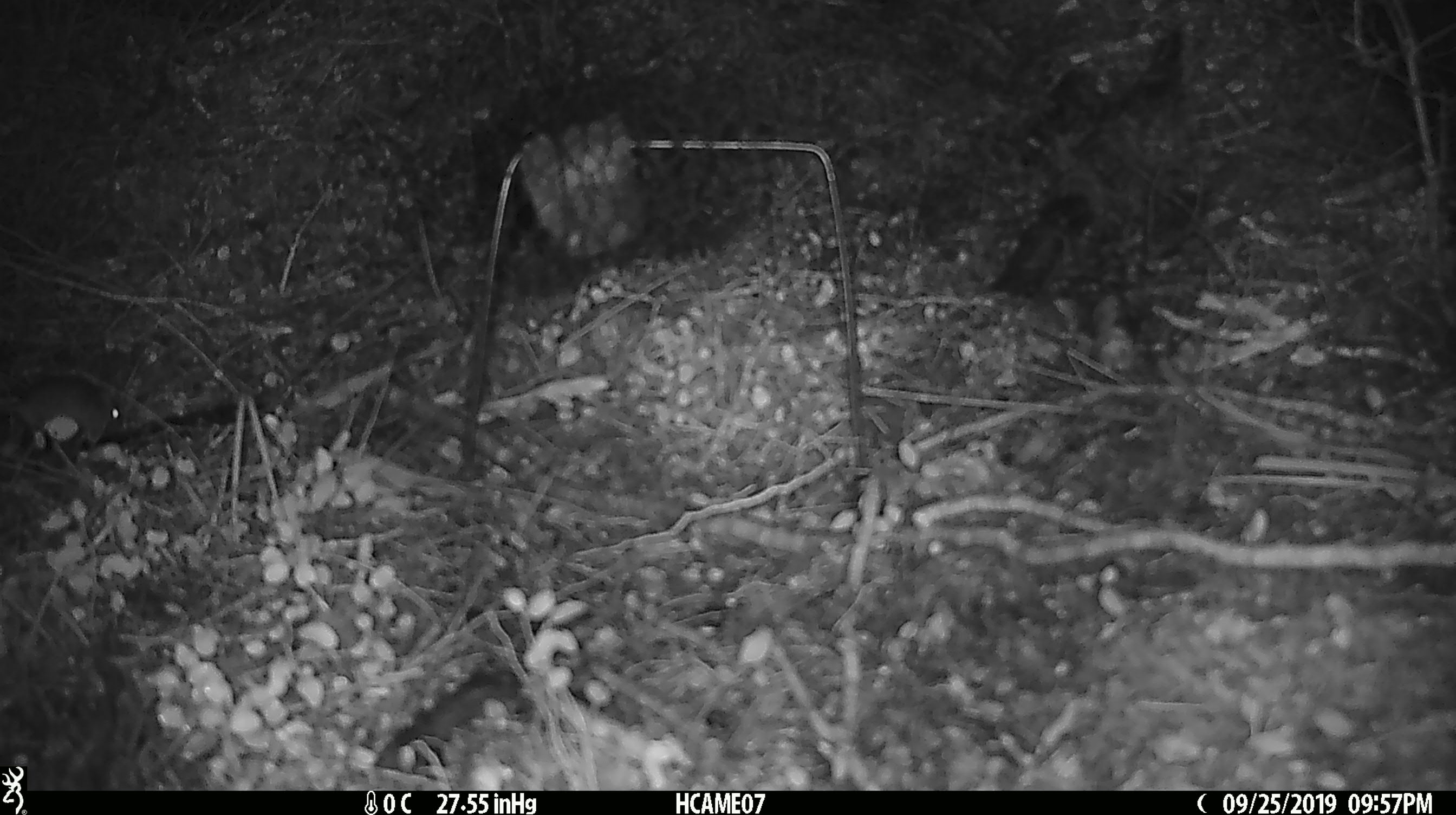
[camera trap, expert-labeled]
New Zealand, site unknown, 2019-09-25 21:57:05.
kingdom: Animalia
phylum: Chordata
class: Mammalia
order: Rodentia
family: Muridae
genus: Mus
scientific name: Mus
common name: mouse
Mouse (Mus).